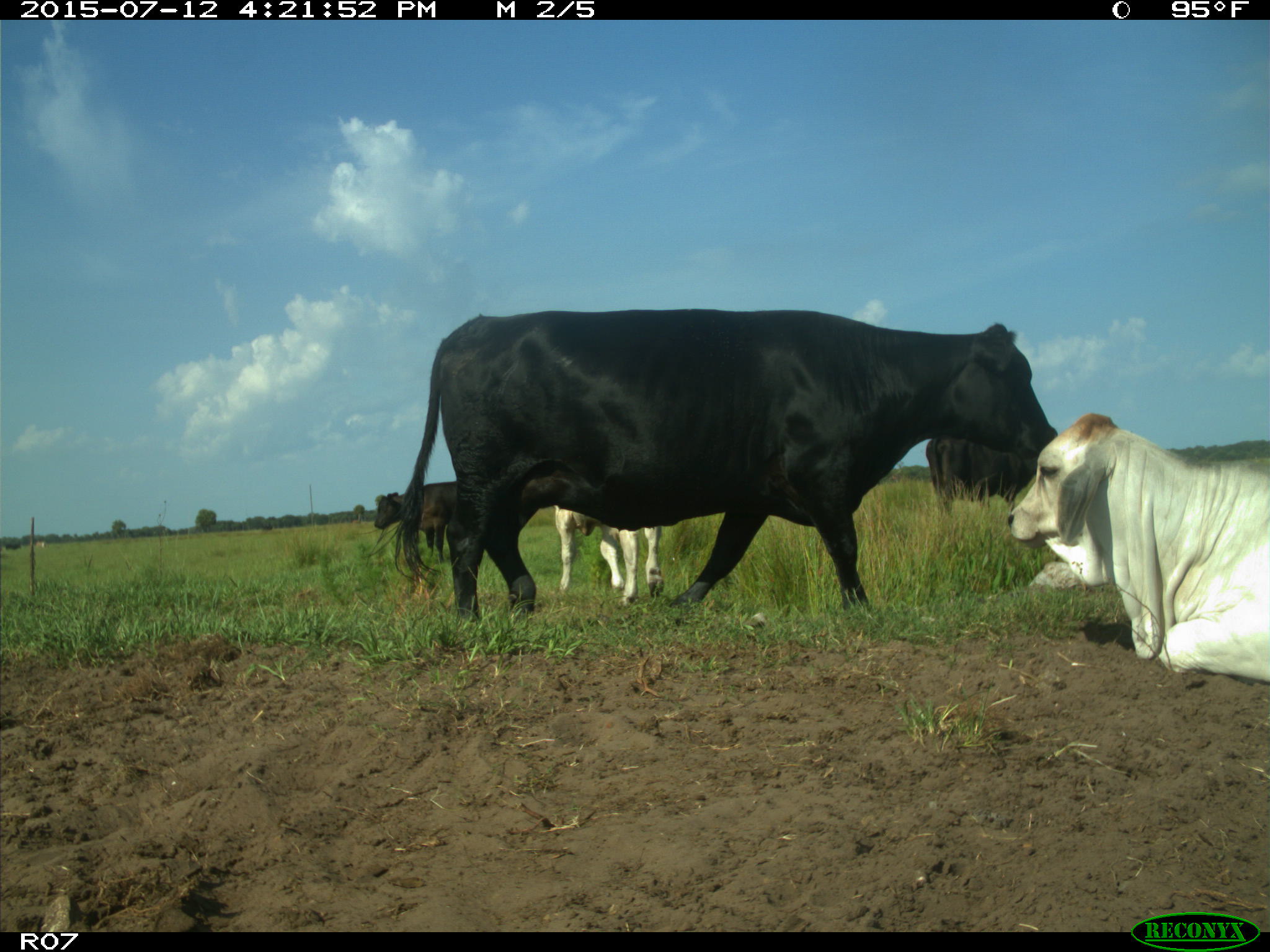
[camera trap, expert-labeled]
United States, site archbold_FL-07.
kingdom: Animalia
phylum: Chordata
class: Mammalia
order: Artiodactyla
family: Bovidae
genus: Bos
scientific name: Bos taurus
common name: domestic cow